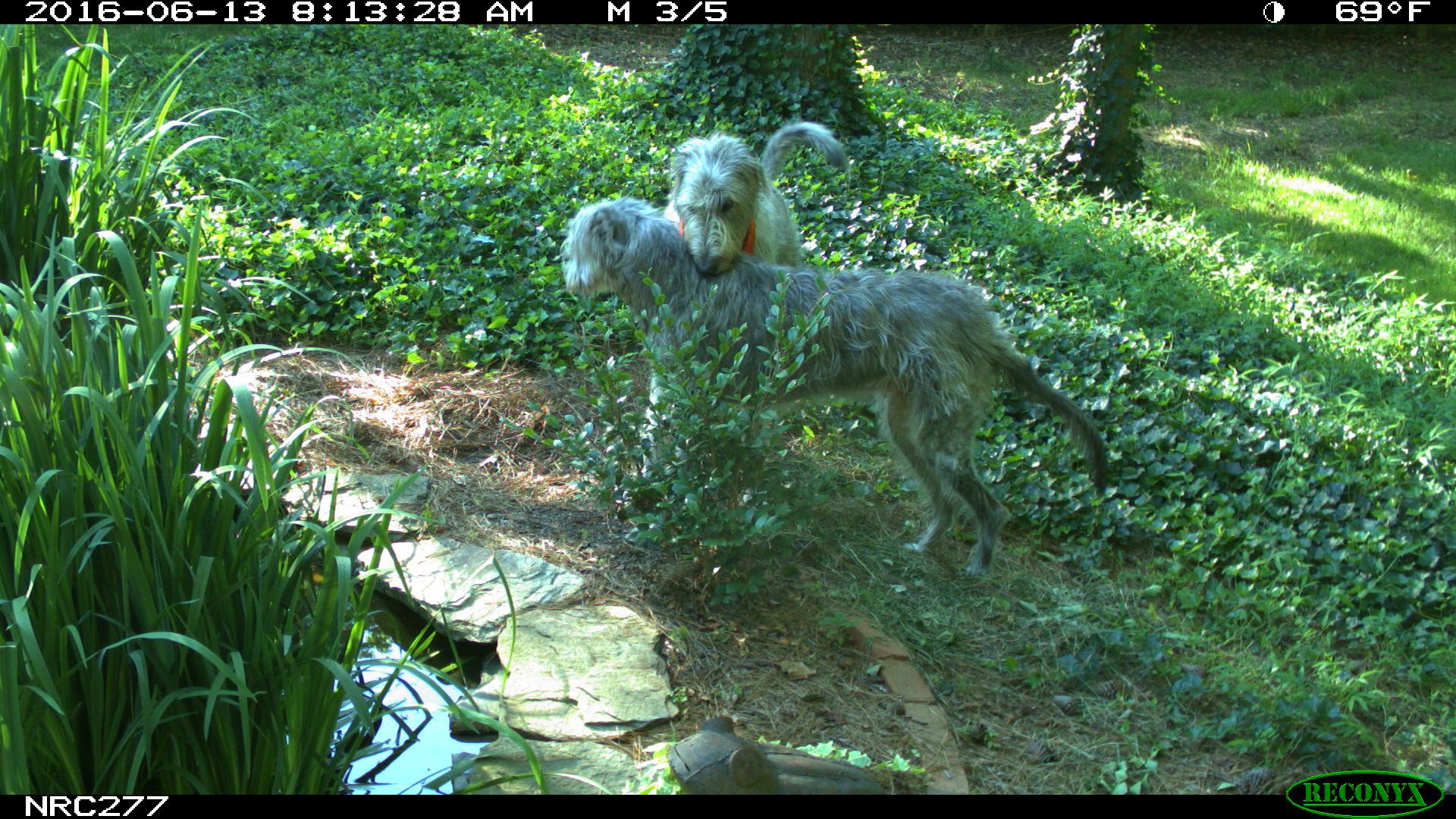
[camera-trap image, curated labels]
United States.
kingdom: Animalia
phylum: Chordata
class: Mammalia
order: Carnivora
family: Canidae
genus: Canis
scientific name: Canis familiaris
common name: domestic dog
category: Dog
Dog (domestic dog) (Canis familiaris).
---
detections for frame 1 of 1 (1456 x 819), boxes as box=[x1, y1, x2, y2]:
Dog: box=[549, 189, 1114, 590]; box=[665, 109, 851, 283]